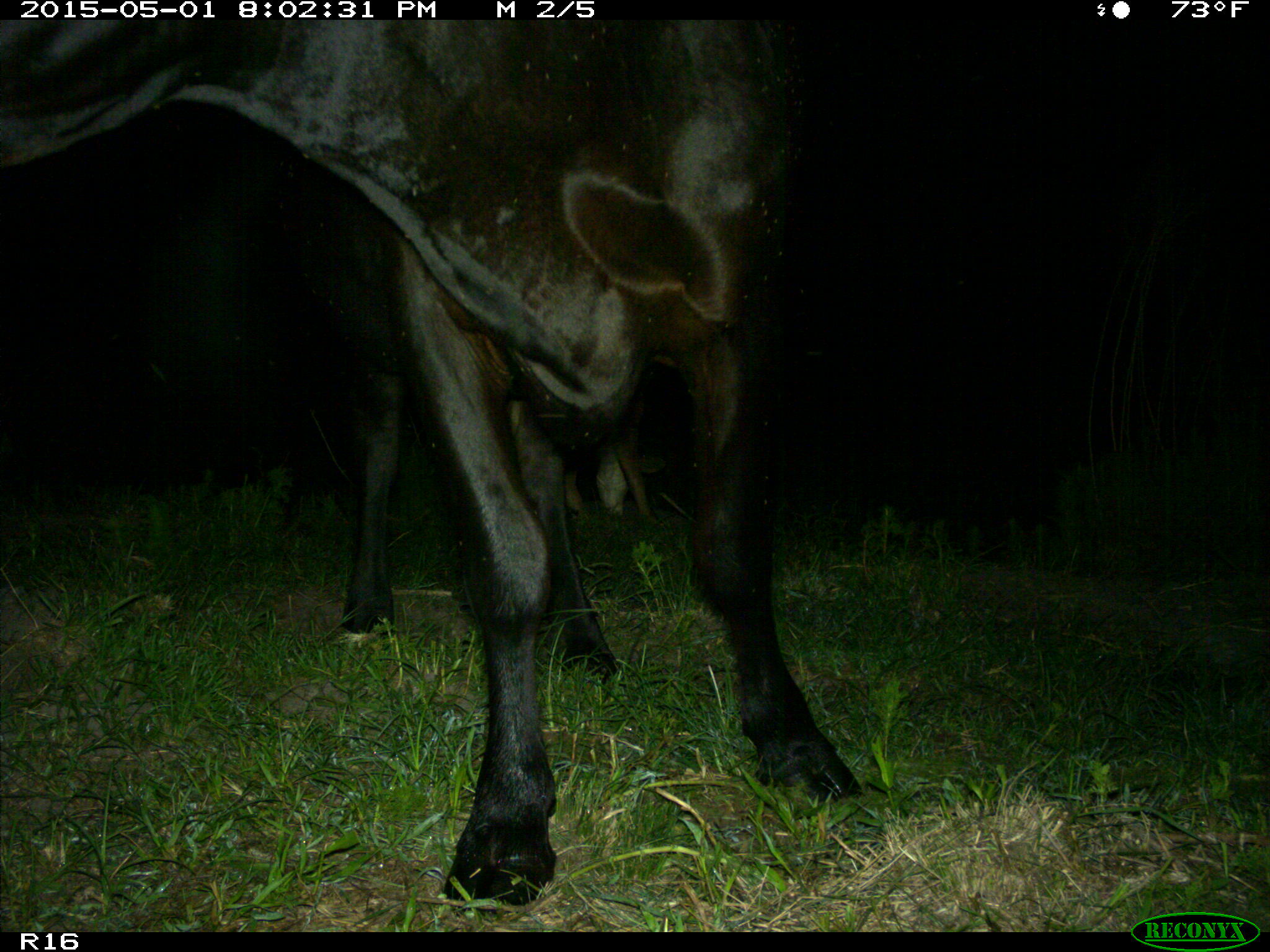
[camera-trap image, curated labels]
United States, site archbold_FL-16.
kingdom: Animalia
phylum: Chordata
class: Mammalia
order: Artiodactyla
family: Bovidae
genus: Bos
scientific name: Bos taurus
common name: domestic cow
Bos taurus (domestic cow).